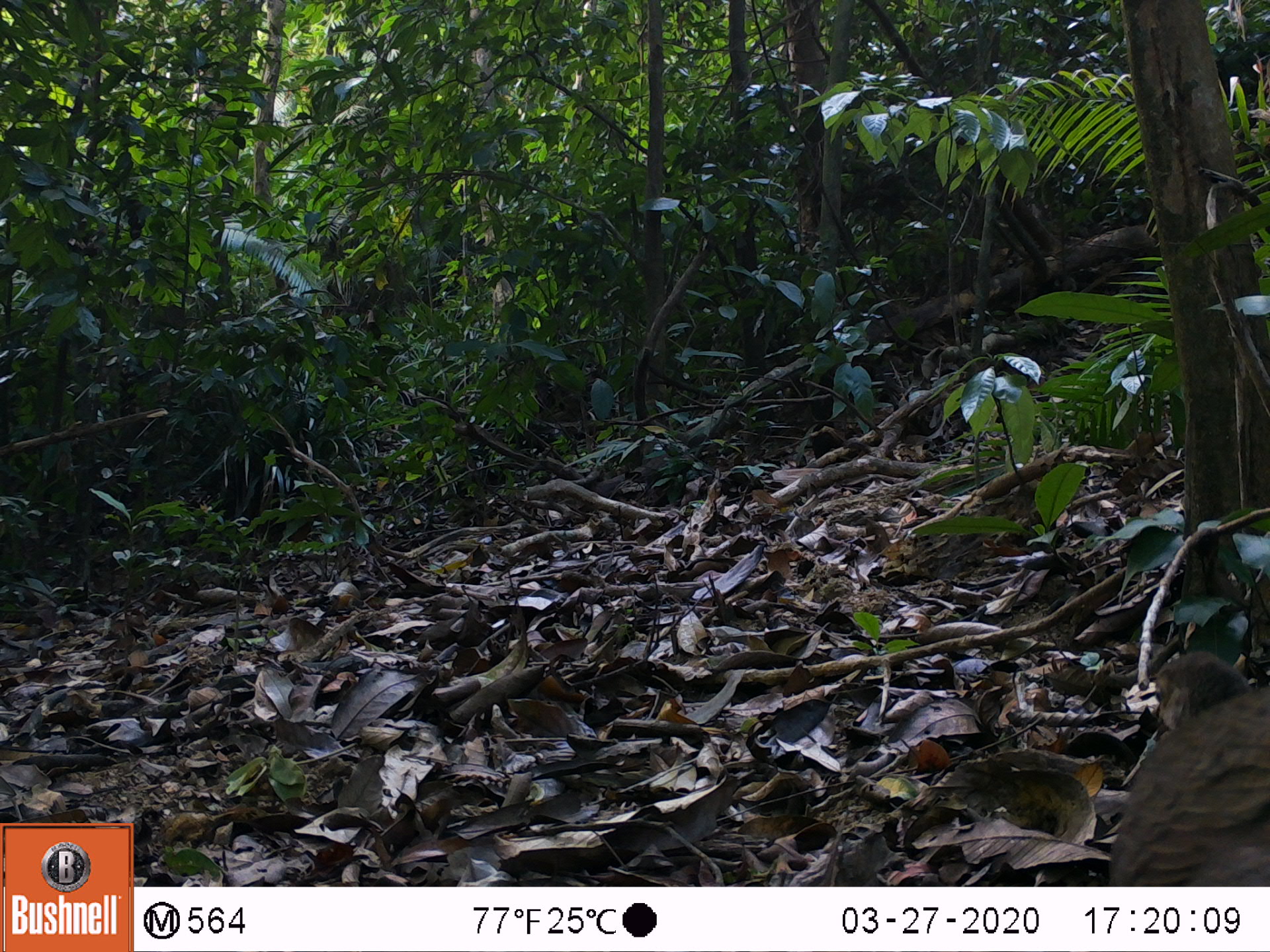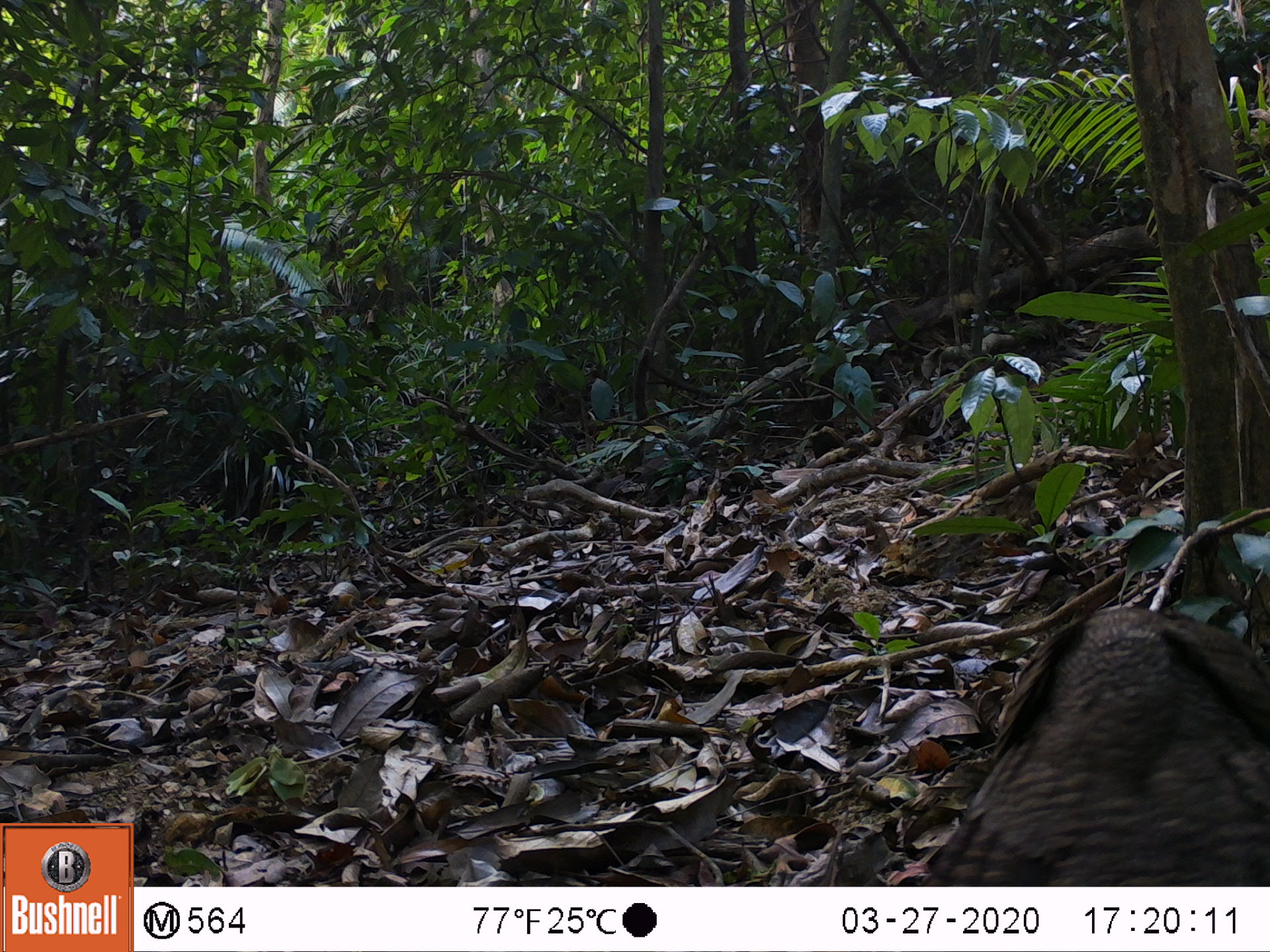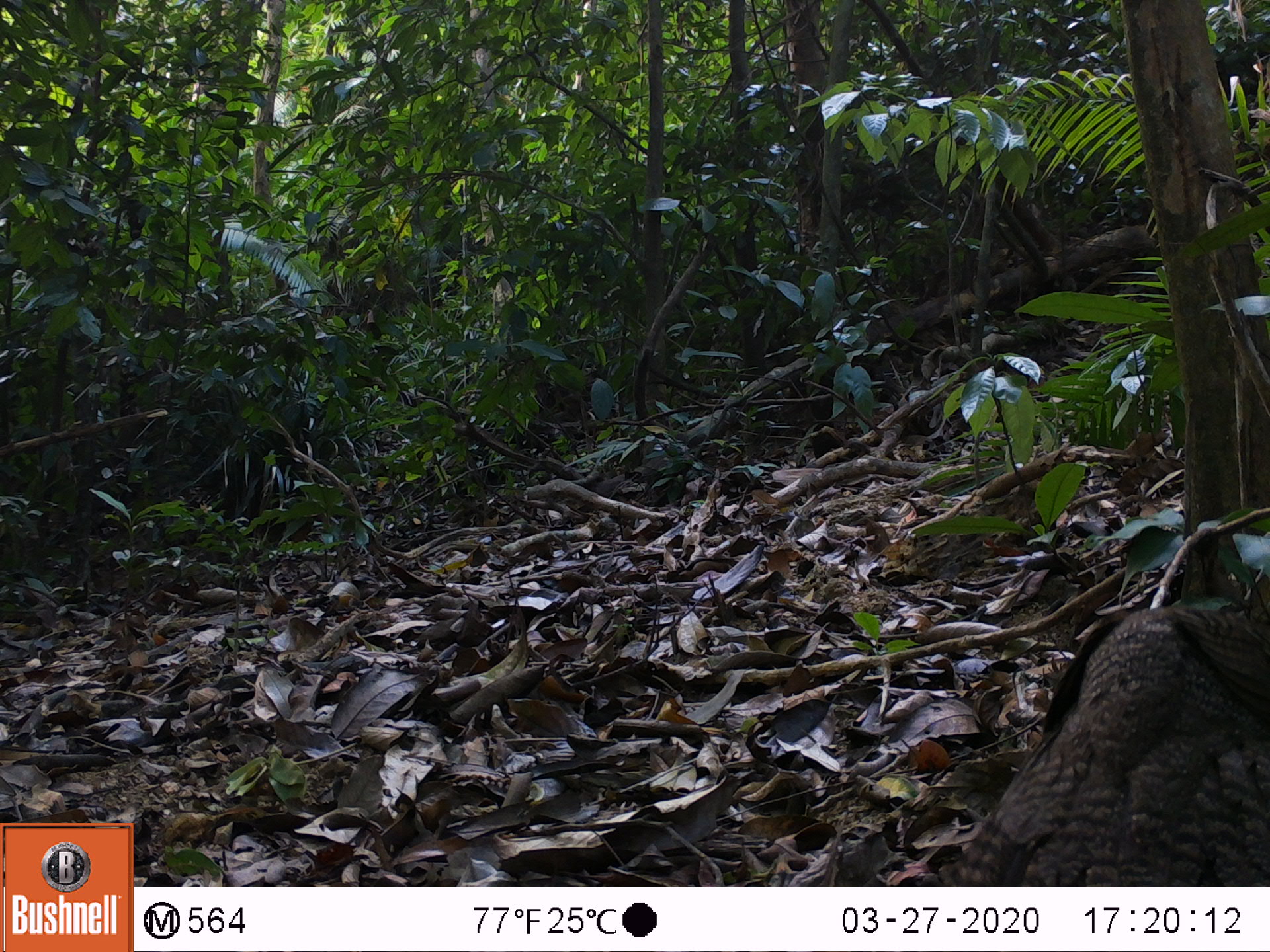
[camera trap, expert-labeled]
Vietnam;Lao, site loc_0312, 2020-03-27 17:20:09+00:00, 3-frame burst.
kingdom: Animalia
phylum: Chordata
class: Aves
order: Galliformes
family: Phasianidae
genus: Polyplectron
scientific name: Polyplectron bicalcaratum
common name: gray peacock-pheasant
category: grey peacock pheasant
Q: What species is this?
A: Grey peacock pheasant (gray peacock-pheasant) (Polyplectron bicalcaratum).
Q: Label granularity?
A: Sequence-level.